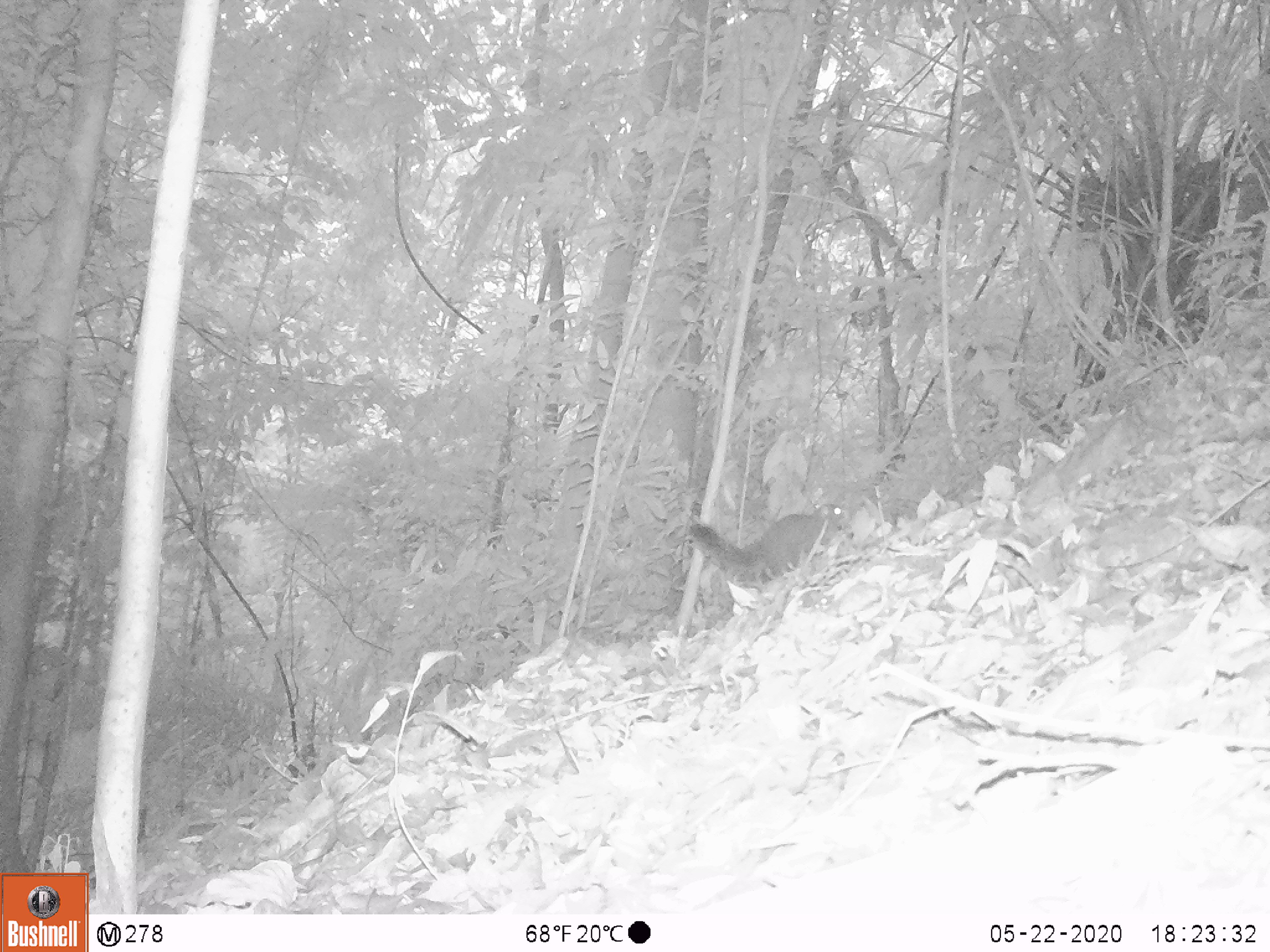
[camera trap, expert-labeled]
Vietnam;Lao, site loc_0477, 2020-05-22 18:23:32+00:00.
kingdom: Animalia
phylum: Chordata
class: Mammalia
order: Rodentia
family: Sciuridae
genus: Callosciurus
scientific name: Callosciurus erythraeus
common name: pallas's squirrel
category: pallass squirrel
Pallass squirrel (pallas's squirrel) (Callosciurus erythraeus). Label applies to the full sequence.